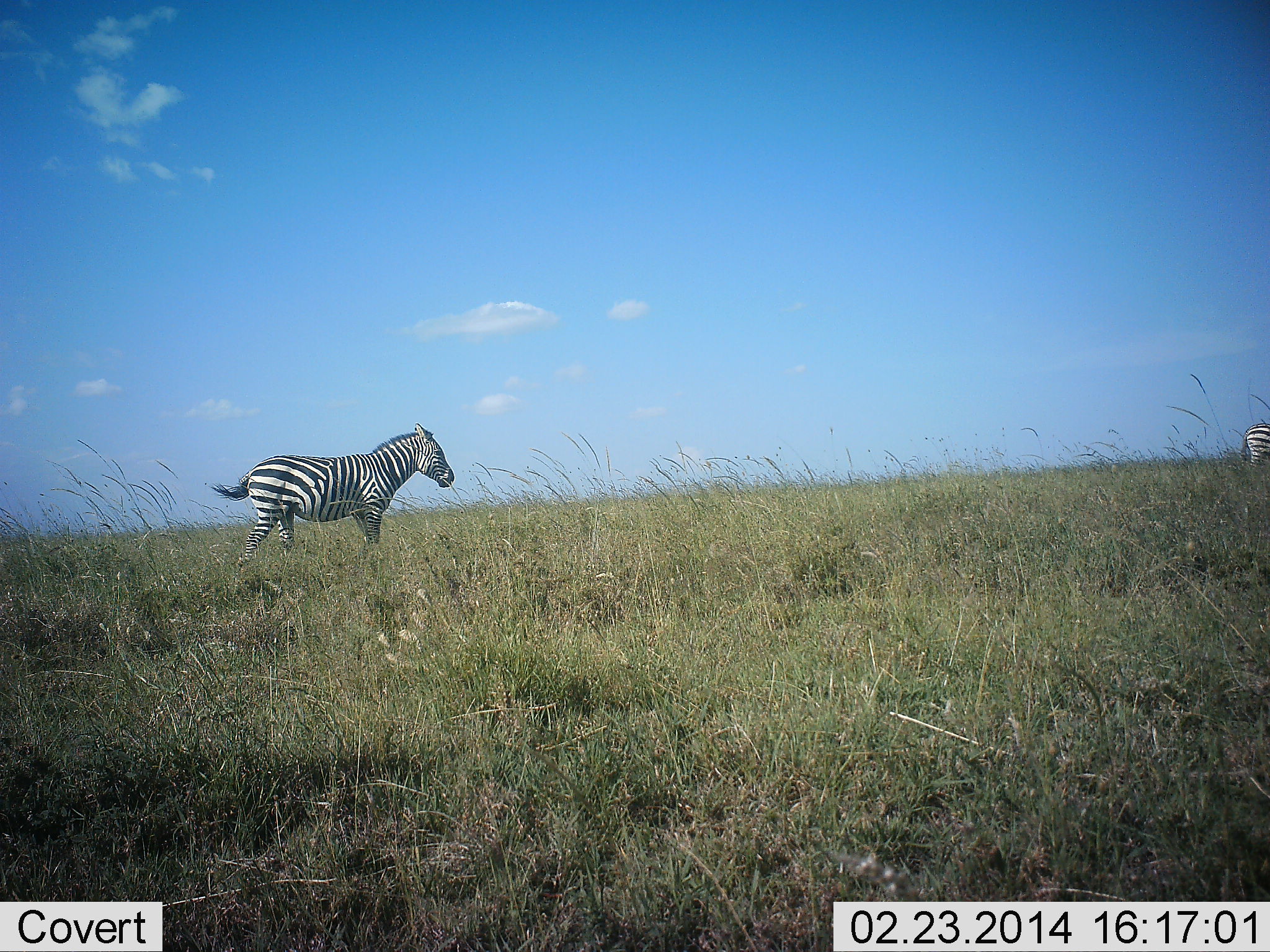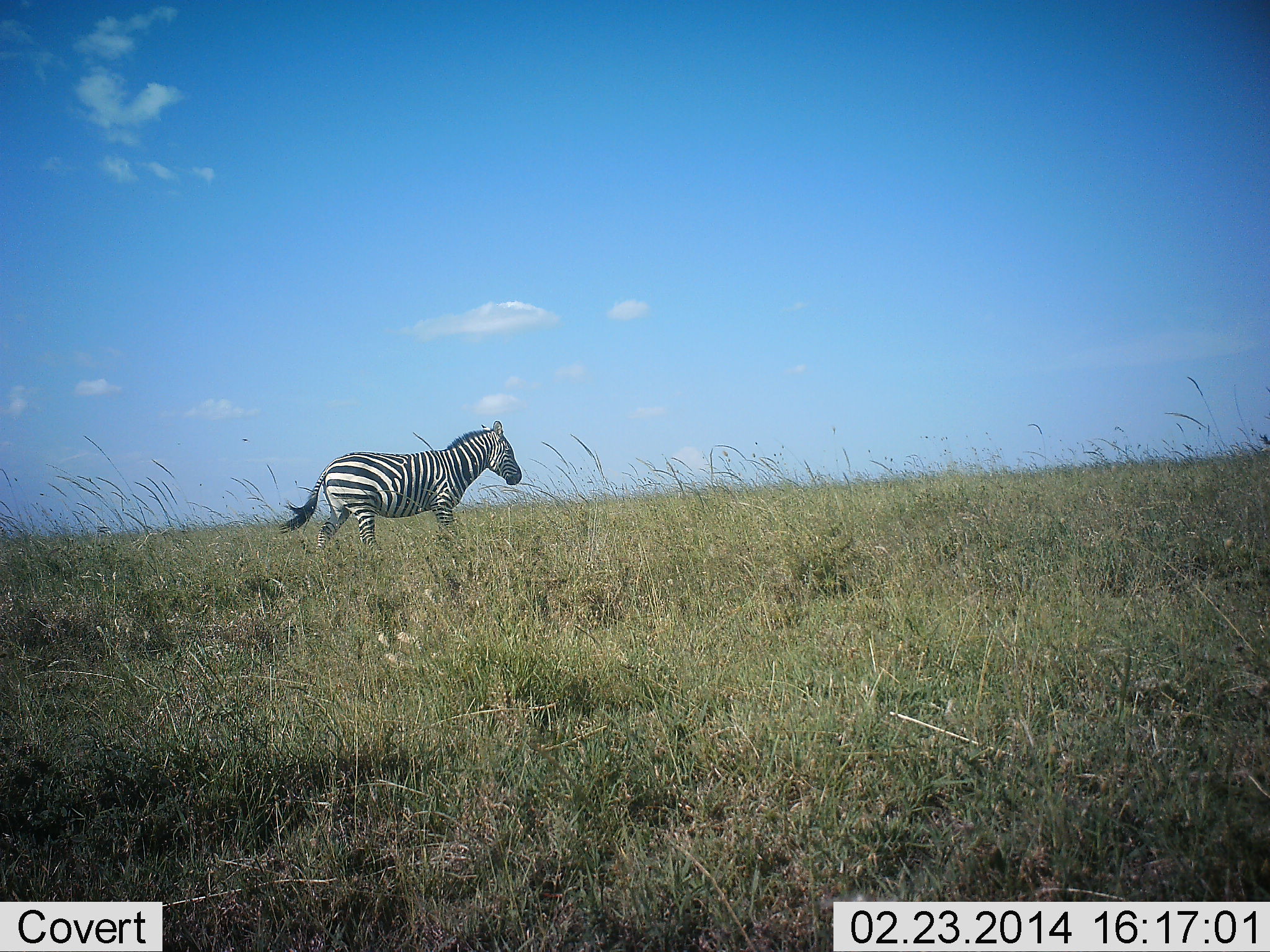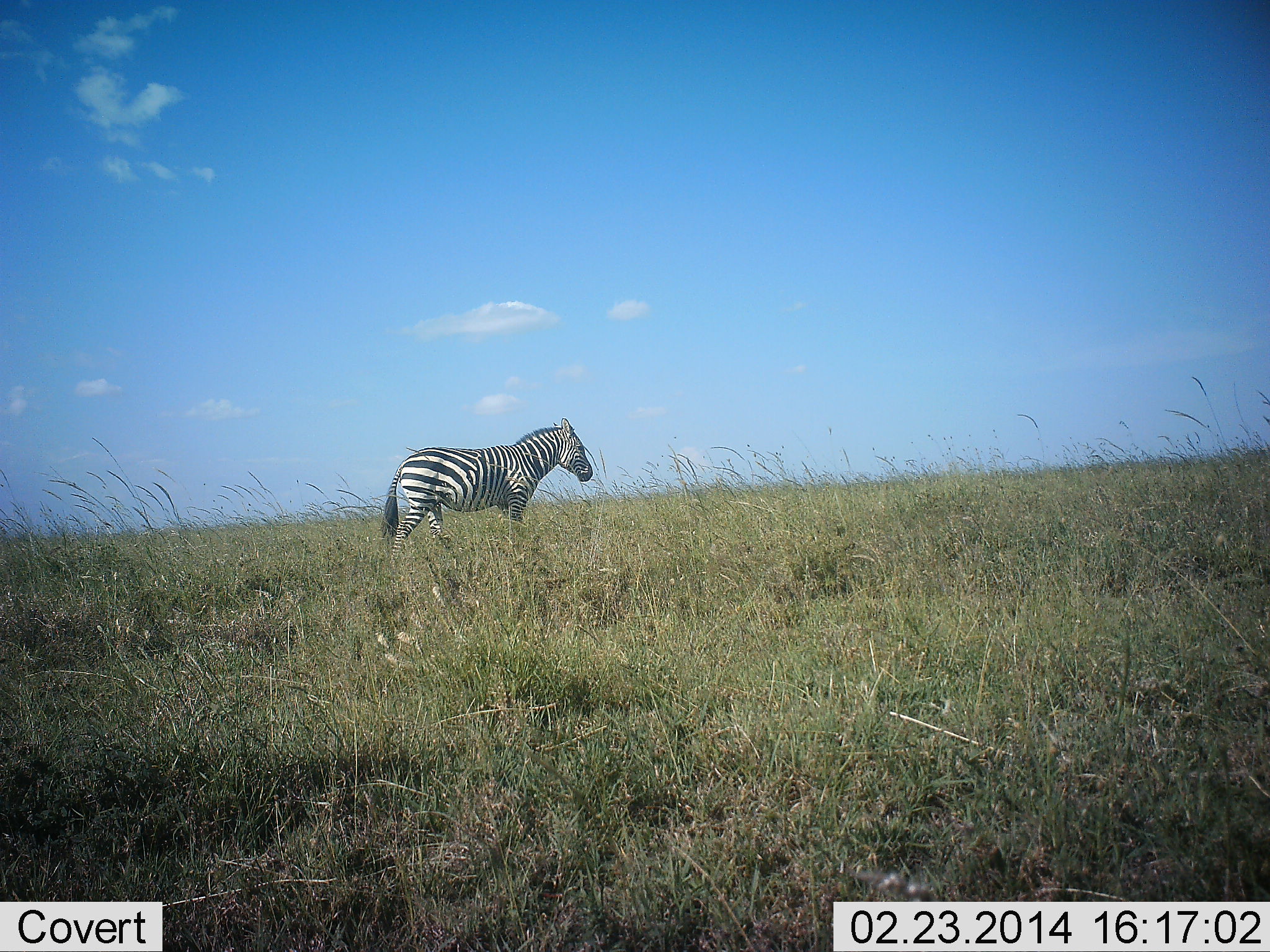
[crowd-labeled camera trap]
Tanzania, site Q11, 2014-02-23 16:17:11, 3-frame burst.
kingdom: Animalia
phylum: Chordata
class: Mammalia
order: Perissodactyla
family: Equidae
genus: Equus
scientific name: Equus quagga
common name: plains zebra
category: zebra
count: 1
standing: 20%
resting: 0%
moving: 90%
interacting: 0%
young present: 0%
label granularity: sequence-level